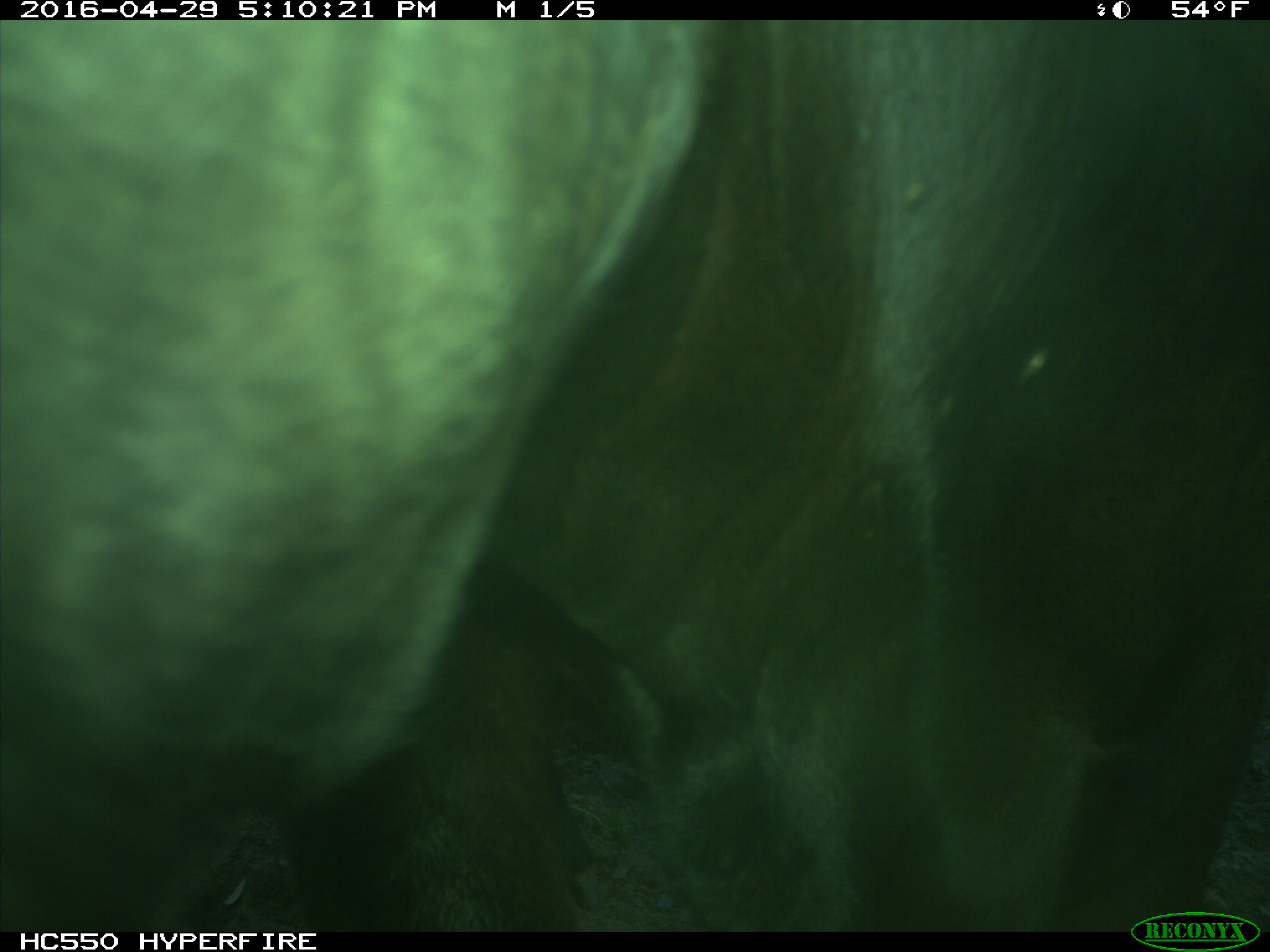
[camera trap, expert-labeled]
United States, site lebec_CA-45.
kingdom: Animalia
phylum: Chordata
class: Mammalia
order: Artiodactyla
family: Bovidae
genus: Bos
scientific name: Bos taurus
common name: domestic cow